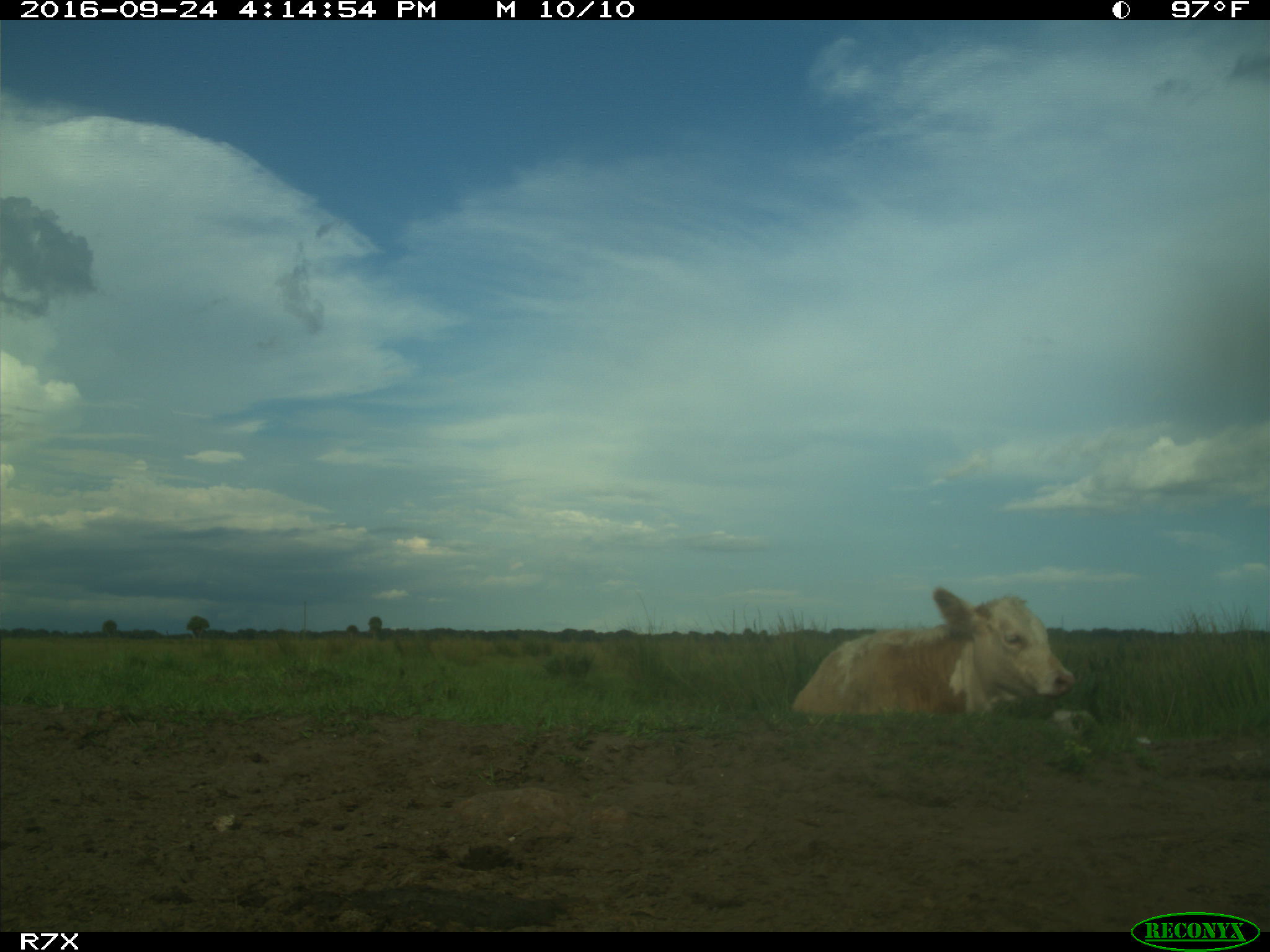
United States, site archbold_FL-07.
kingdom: Animalia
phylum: Chordata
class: Mammalia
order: Artiodactyla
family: Bovidae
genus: Bos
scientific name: Bos taurus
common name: domestic cow